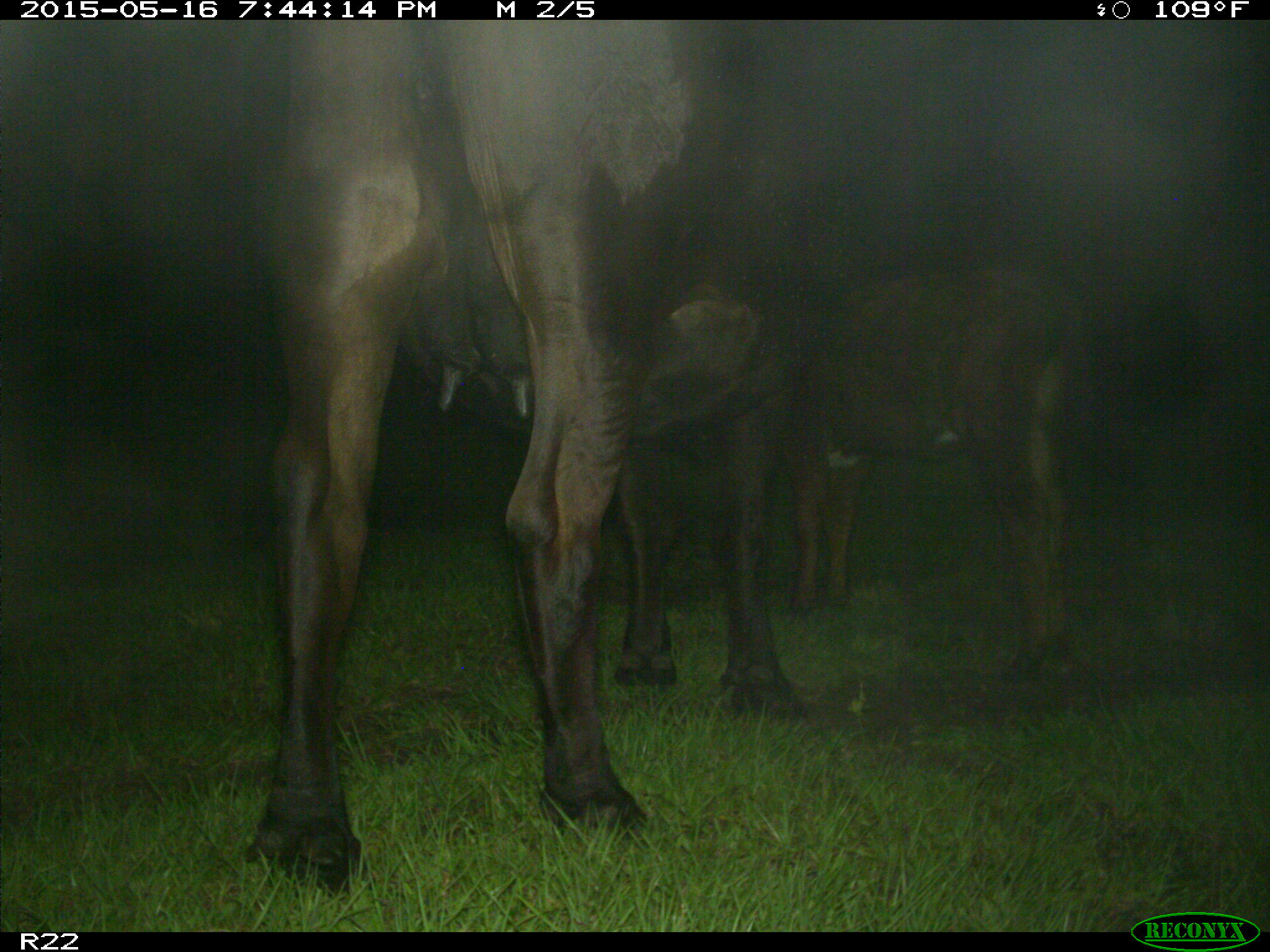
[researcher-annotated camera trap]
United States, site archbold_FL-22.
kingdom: Animalia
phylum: Chordata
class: Mammalia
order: Artiodactyla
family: Bovidae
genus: Bos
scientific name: Bos taurus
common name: domestic cow